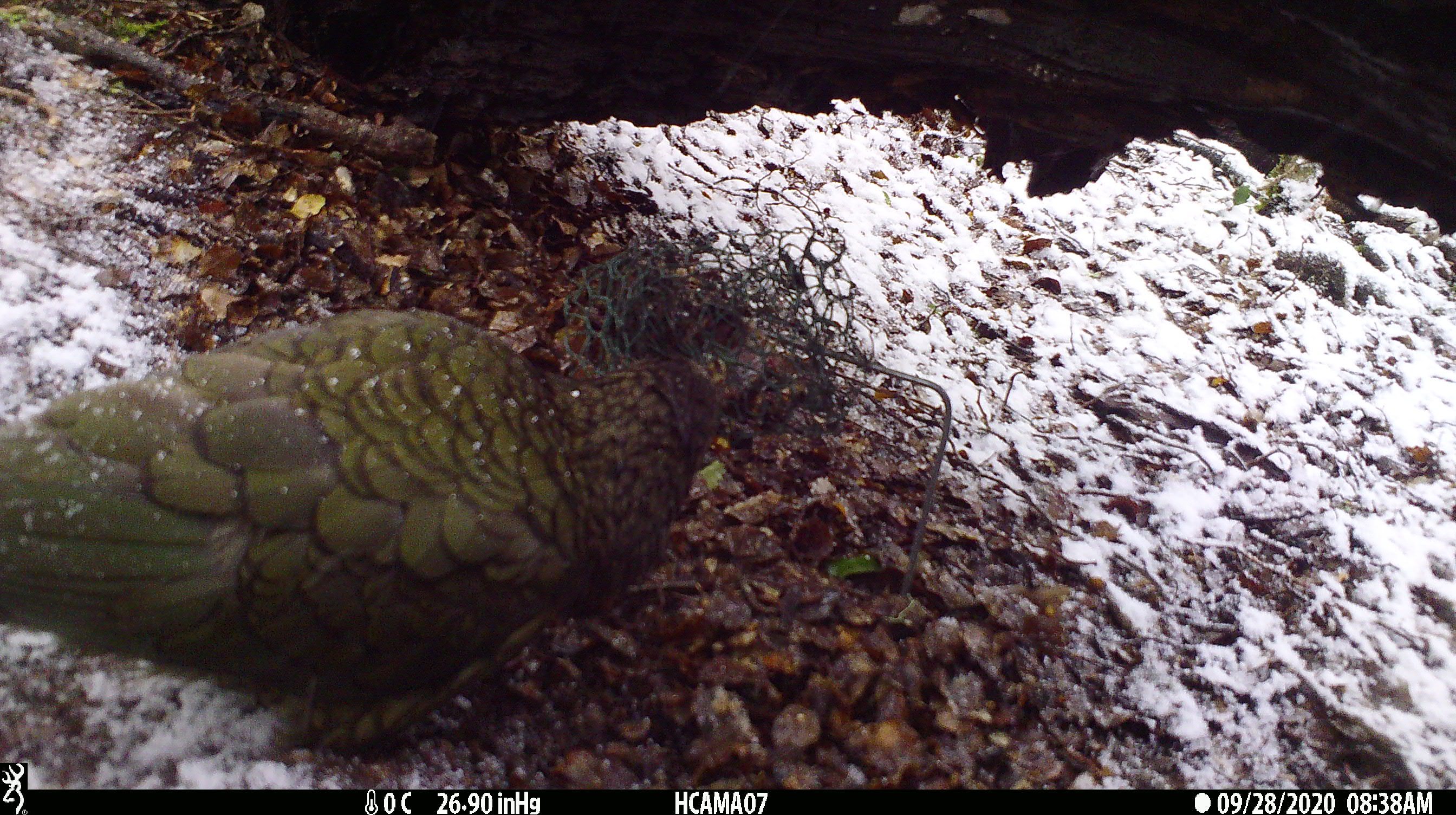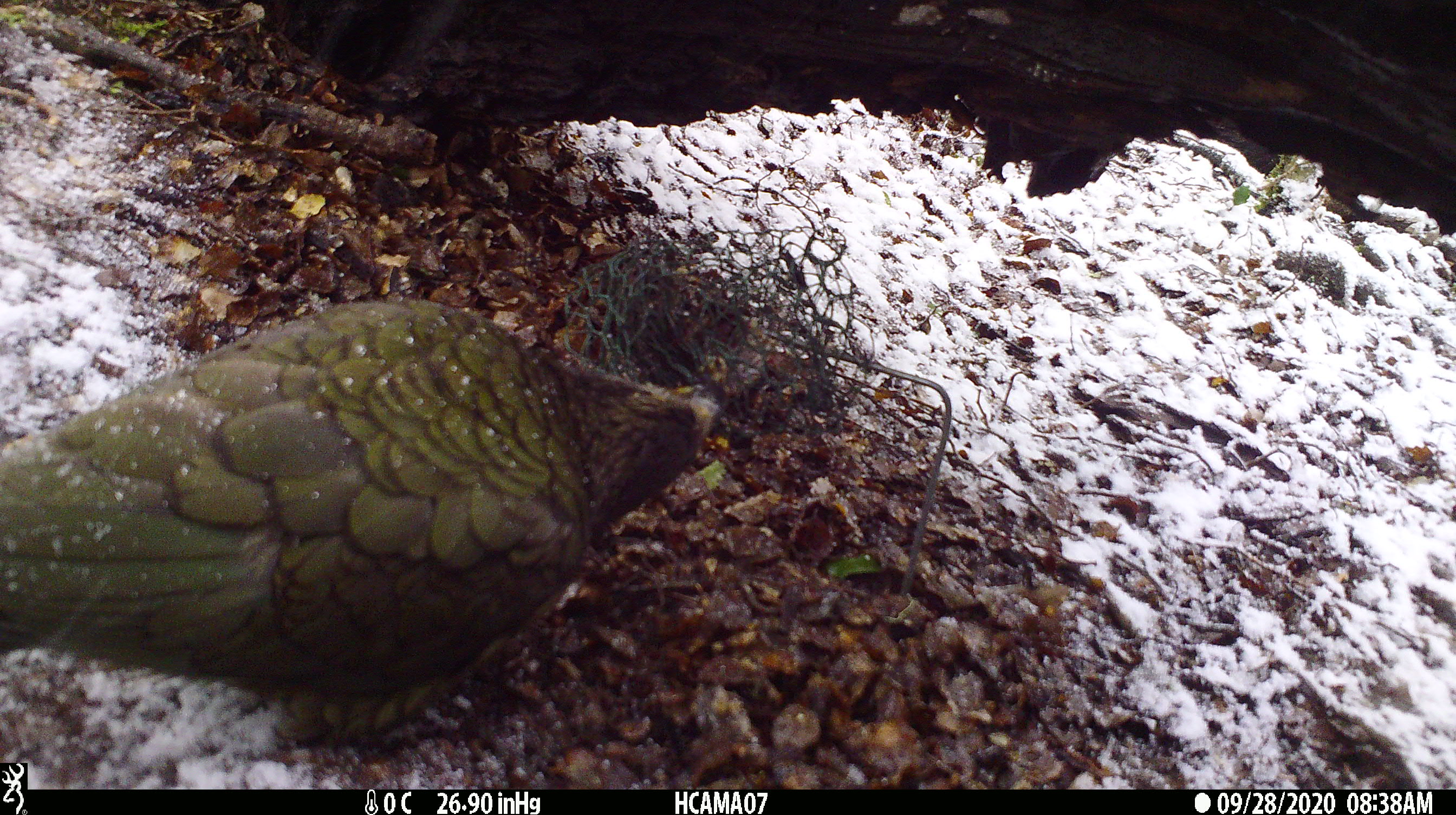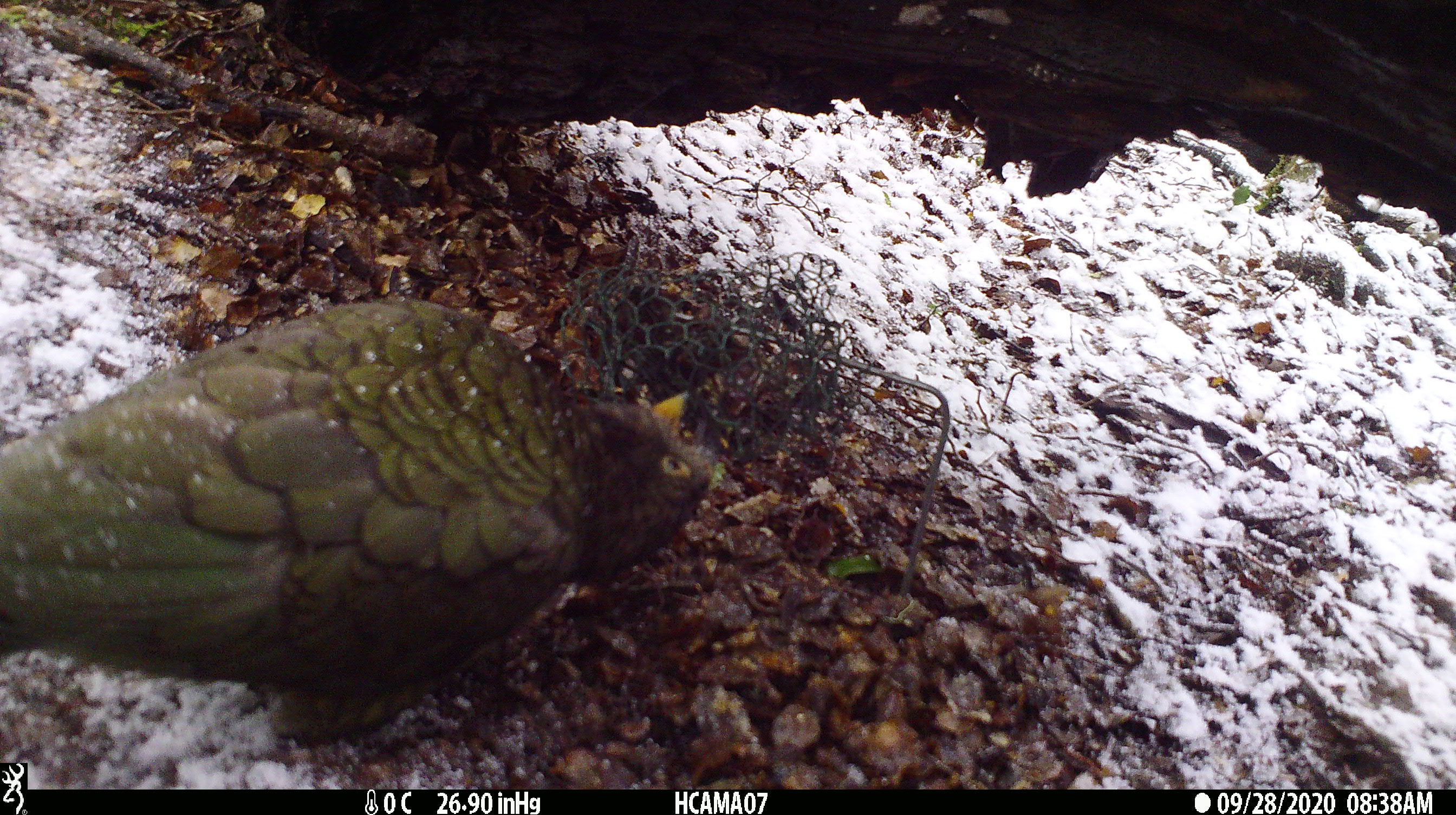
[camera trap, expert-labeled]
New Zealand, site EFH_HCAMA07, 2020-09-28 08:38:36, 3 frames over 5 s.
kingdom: Animalia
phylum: Chordata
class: Aves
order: Psittaciformes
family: Strigopidae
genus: Nestor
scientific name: Nestor notabilis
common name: kea